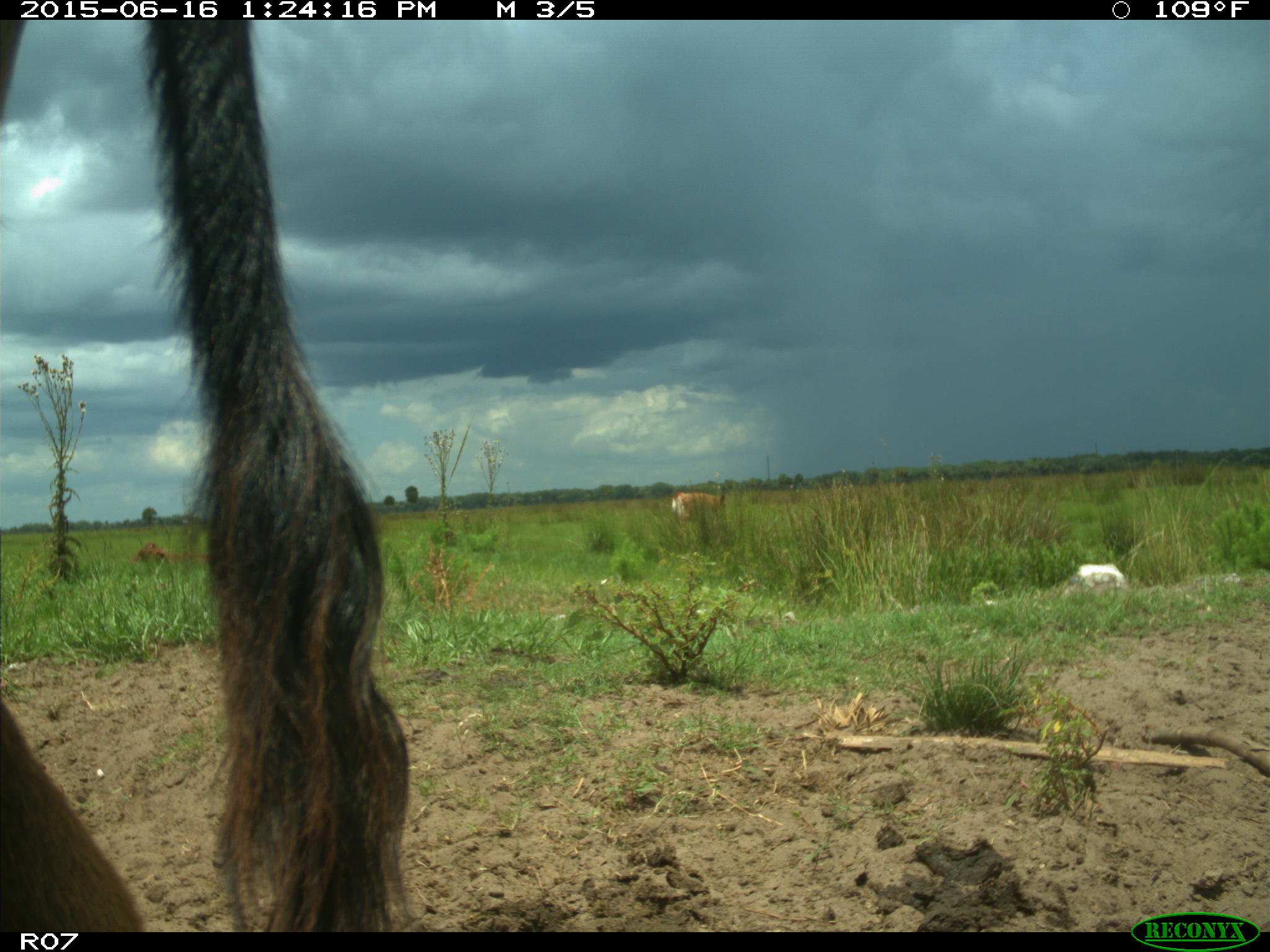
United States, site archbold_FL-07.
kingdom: Animalia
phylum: Chordata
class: Mammalia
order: Artiodactyla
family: Bovidae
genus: Bos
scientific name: Bos taurus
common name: domestic cow